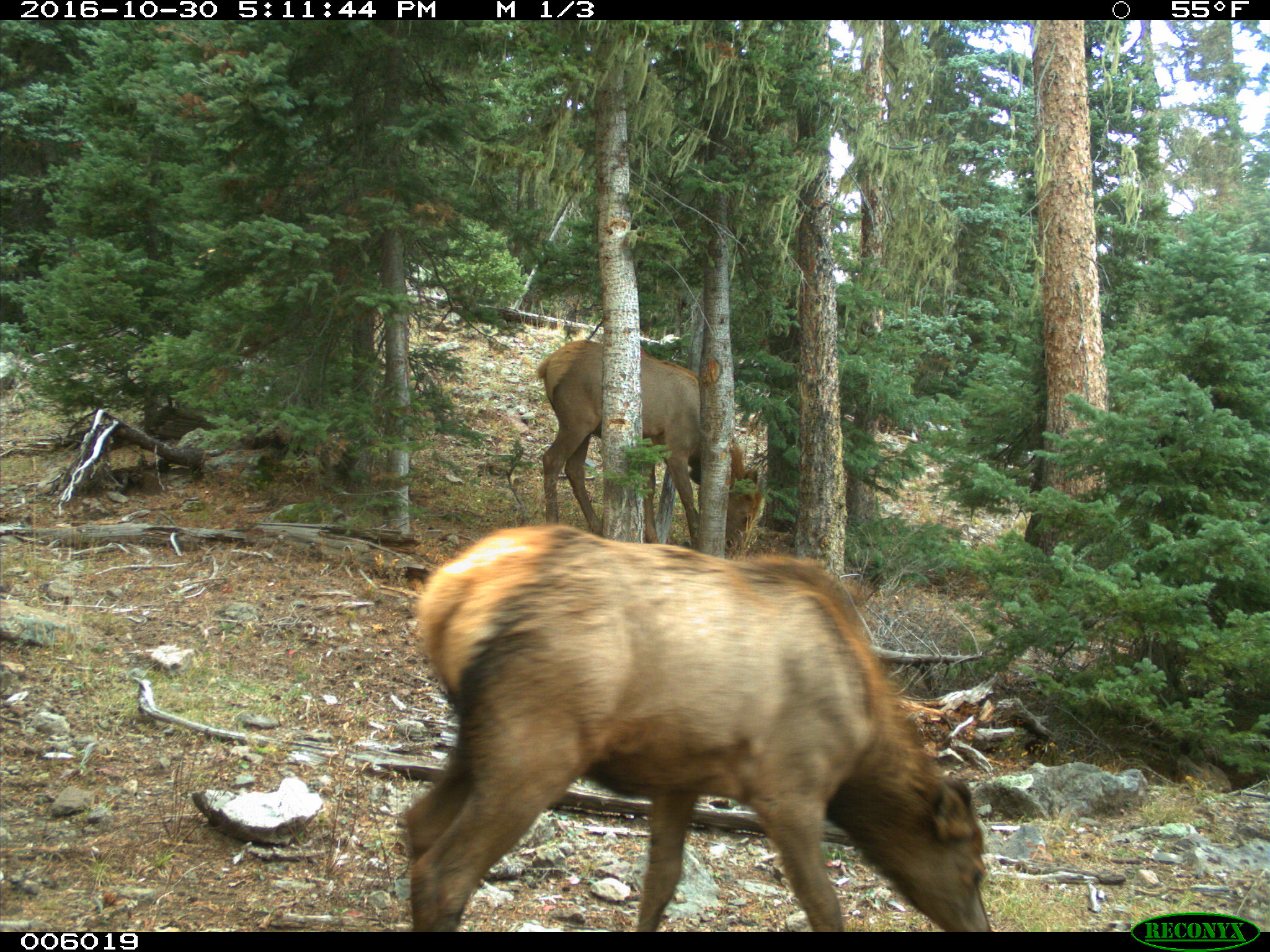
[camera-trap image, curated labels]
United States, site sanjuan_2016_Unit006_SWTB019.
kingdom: Animalia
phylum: Chordata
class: Mammalia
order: Artiodactyla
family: Cervidae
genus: Cervus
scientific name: Cervus elaphus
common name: red deer